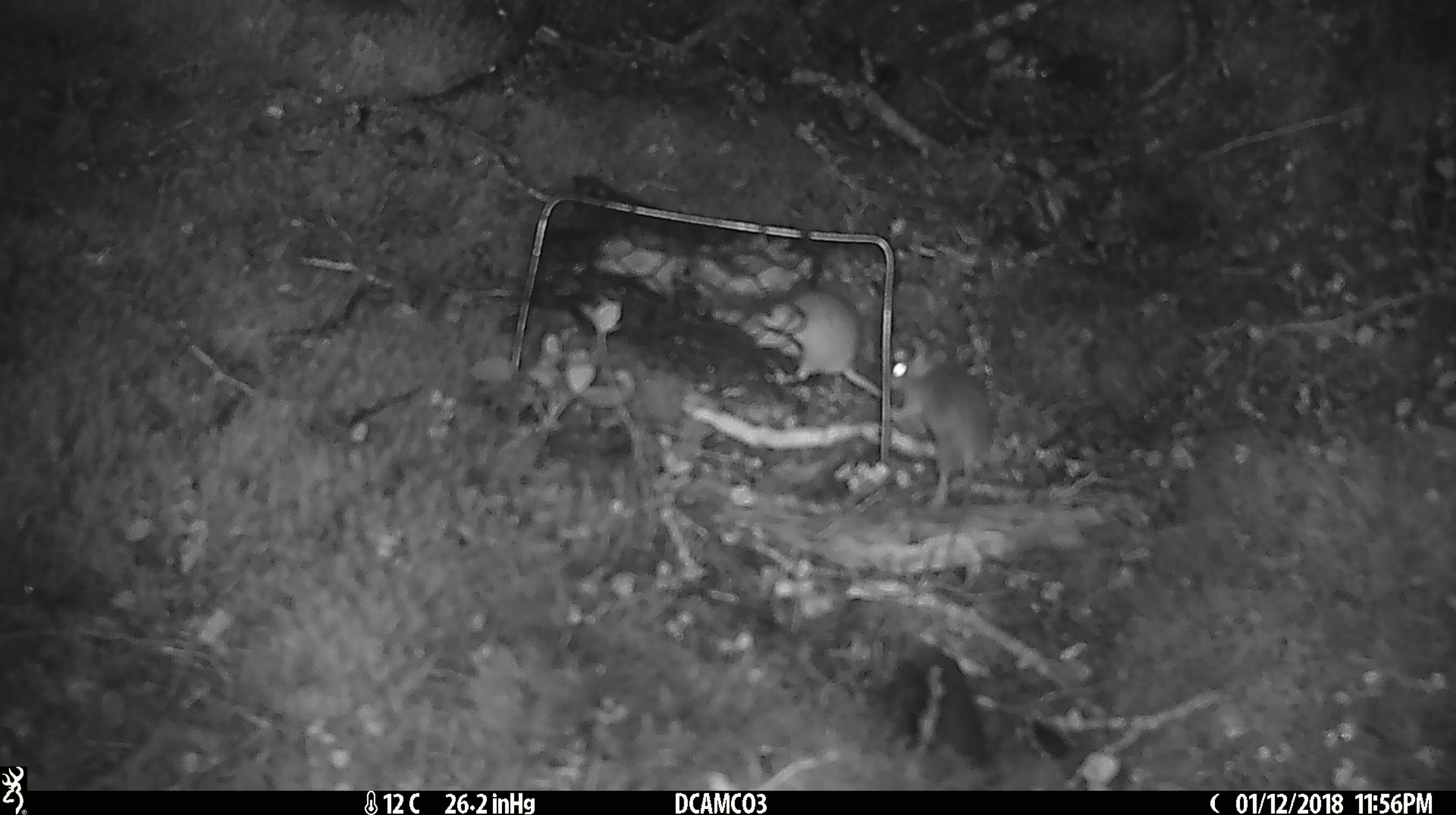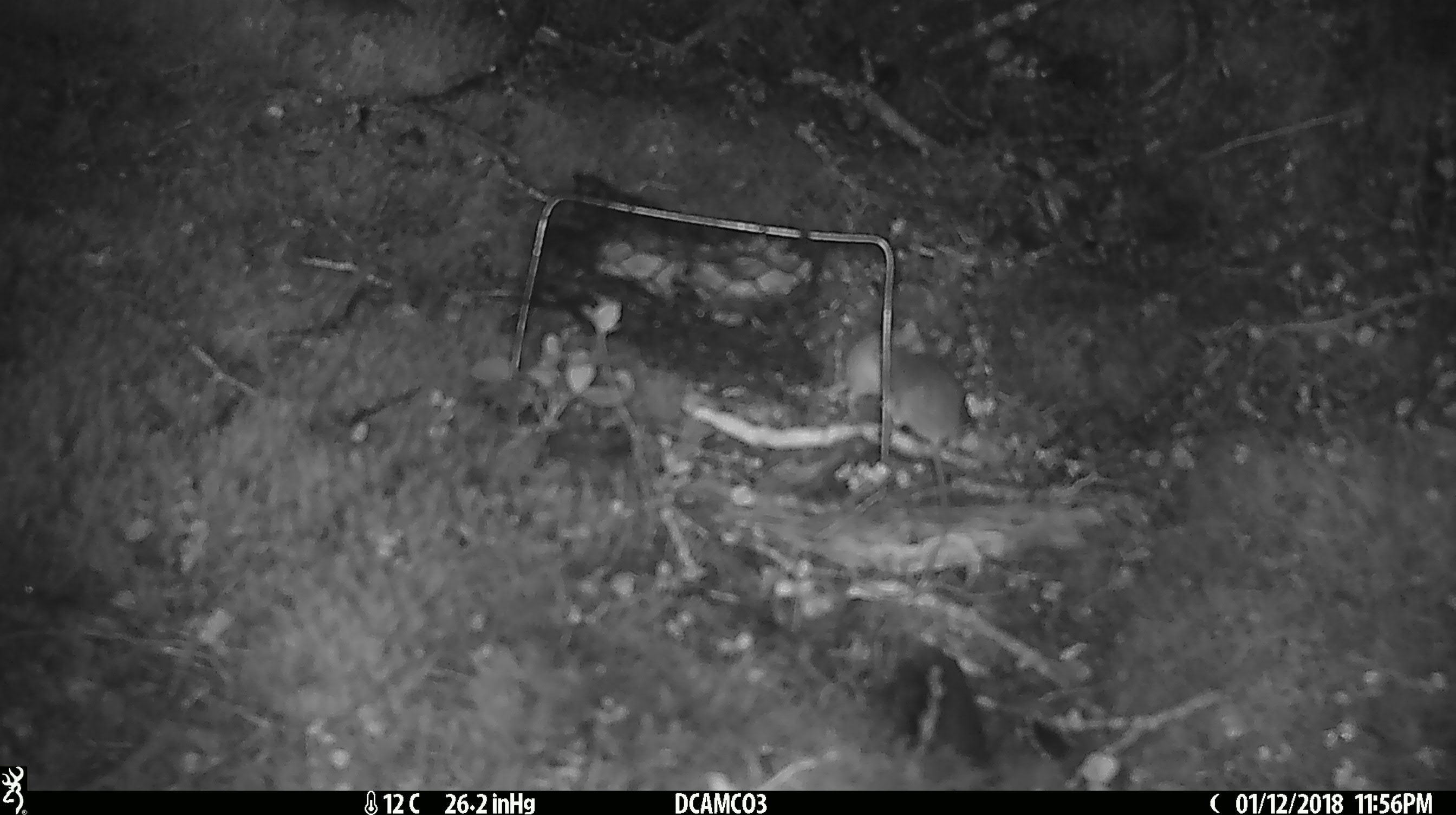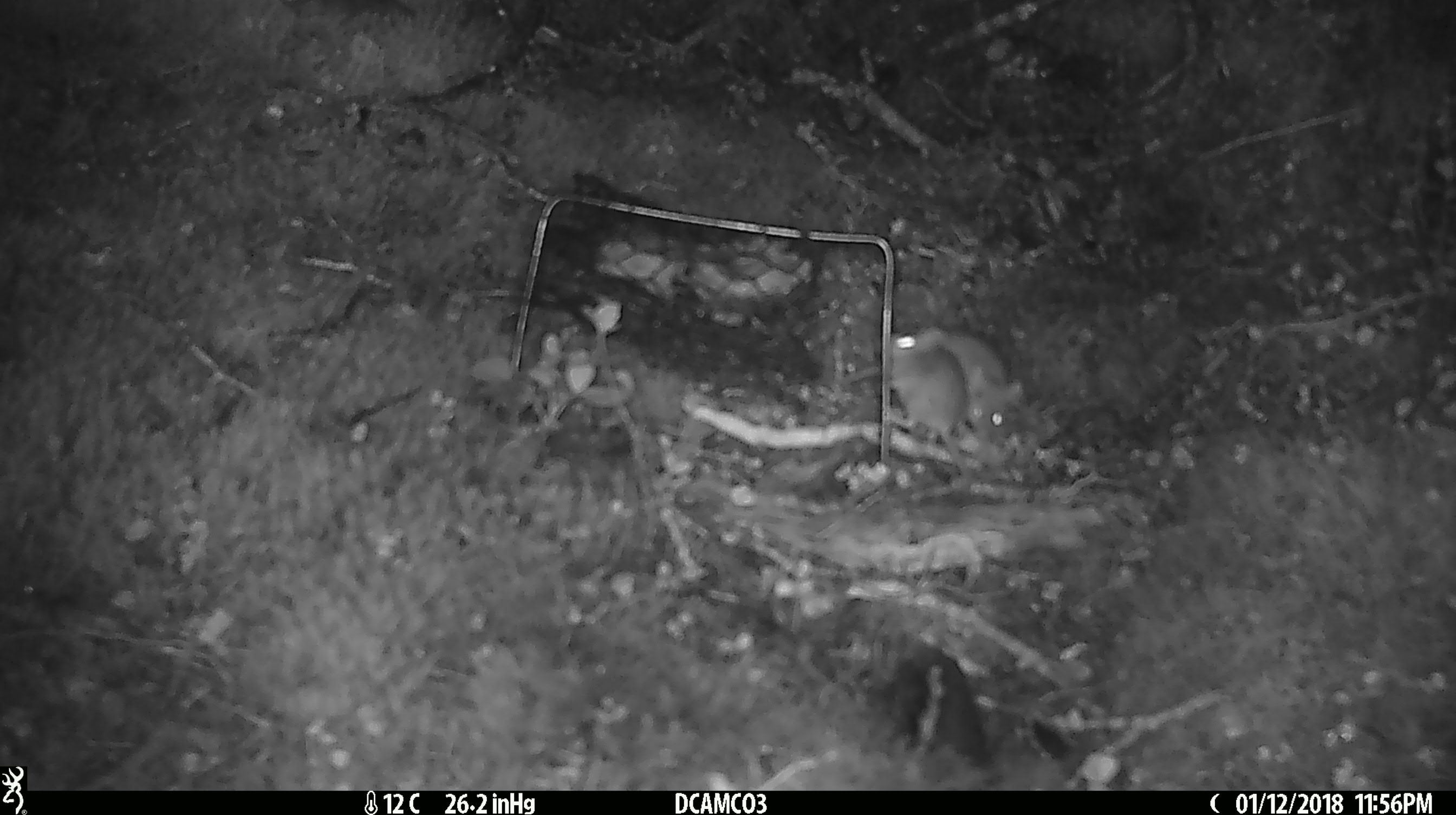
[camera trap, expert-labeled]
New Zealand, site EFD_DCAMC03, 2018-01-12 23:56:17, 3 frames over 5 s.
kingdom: Animalia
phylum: Chordata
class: Mammalia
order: Rodentia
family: Muridae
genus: Mus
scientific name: Mus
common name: mouse